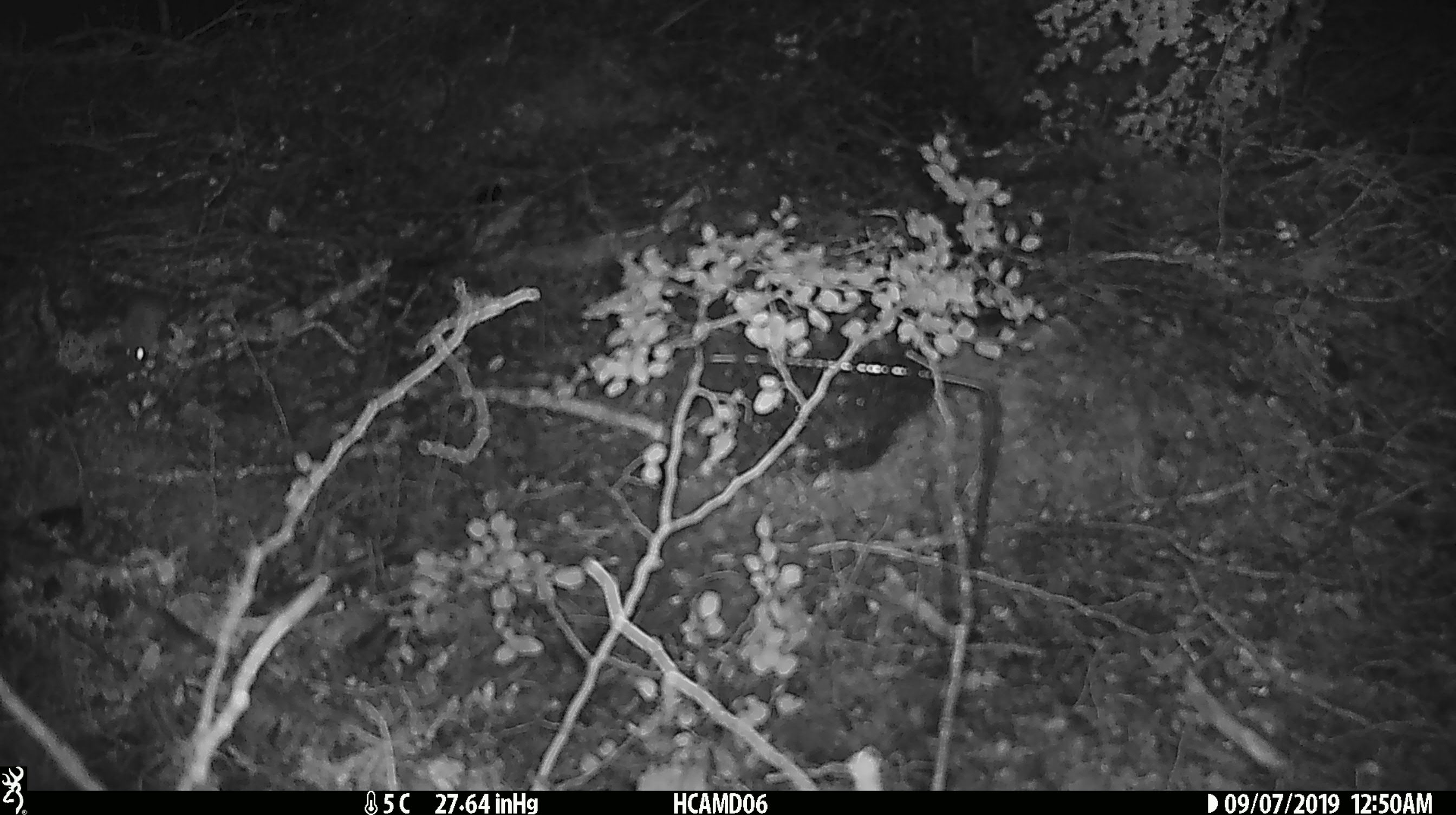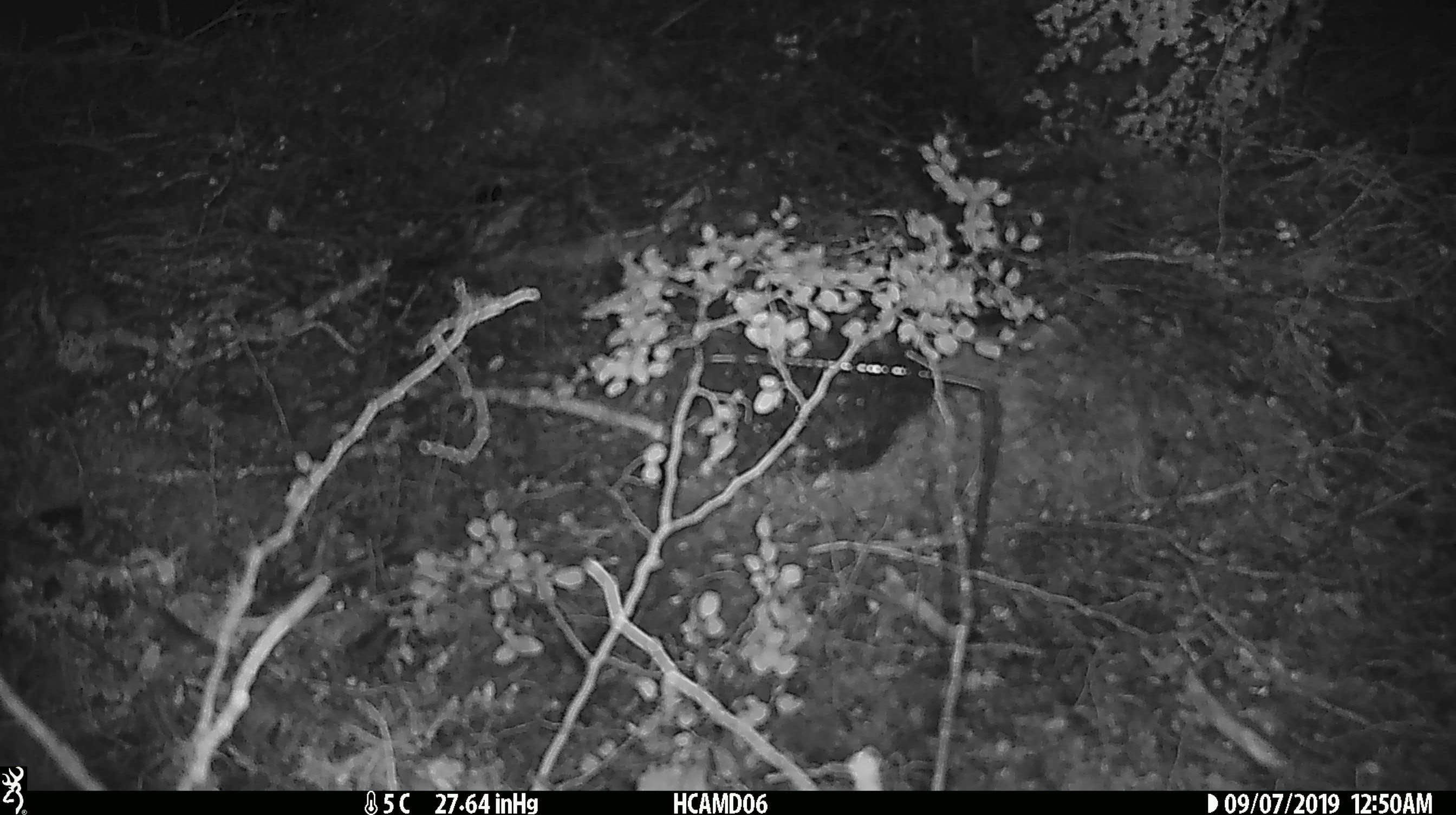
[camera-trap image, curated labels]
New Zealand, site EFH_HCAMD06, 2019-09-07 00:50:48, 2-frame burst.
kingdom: Animalia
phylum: Chordata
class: Mammalia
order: Rodentia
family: Muridae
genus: Mus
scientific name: Mus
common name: mouse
Mouse (Mus).